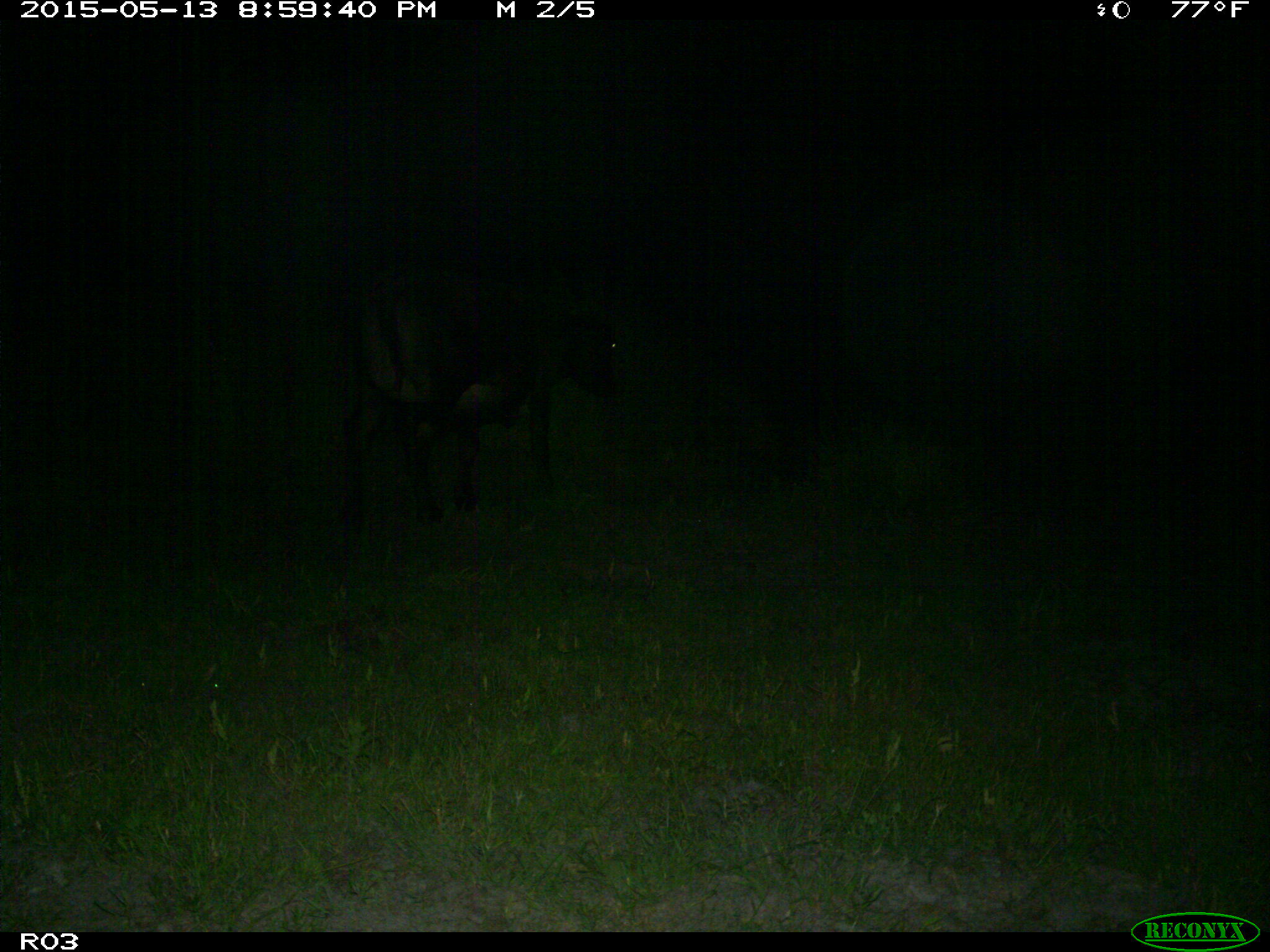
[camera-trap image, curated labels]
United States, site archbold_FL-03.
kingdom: Animalia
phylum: Chordata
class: Mammalia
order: Artiodactyla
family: Bovidae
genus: Bos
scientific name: Bos taurus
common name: domestic cow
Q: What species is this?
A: Bos taurus (domestic cow).